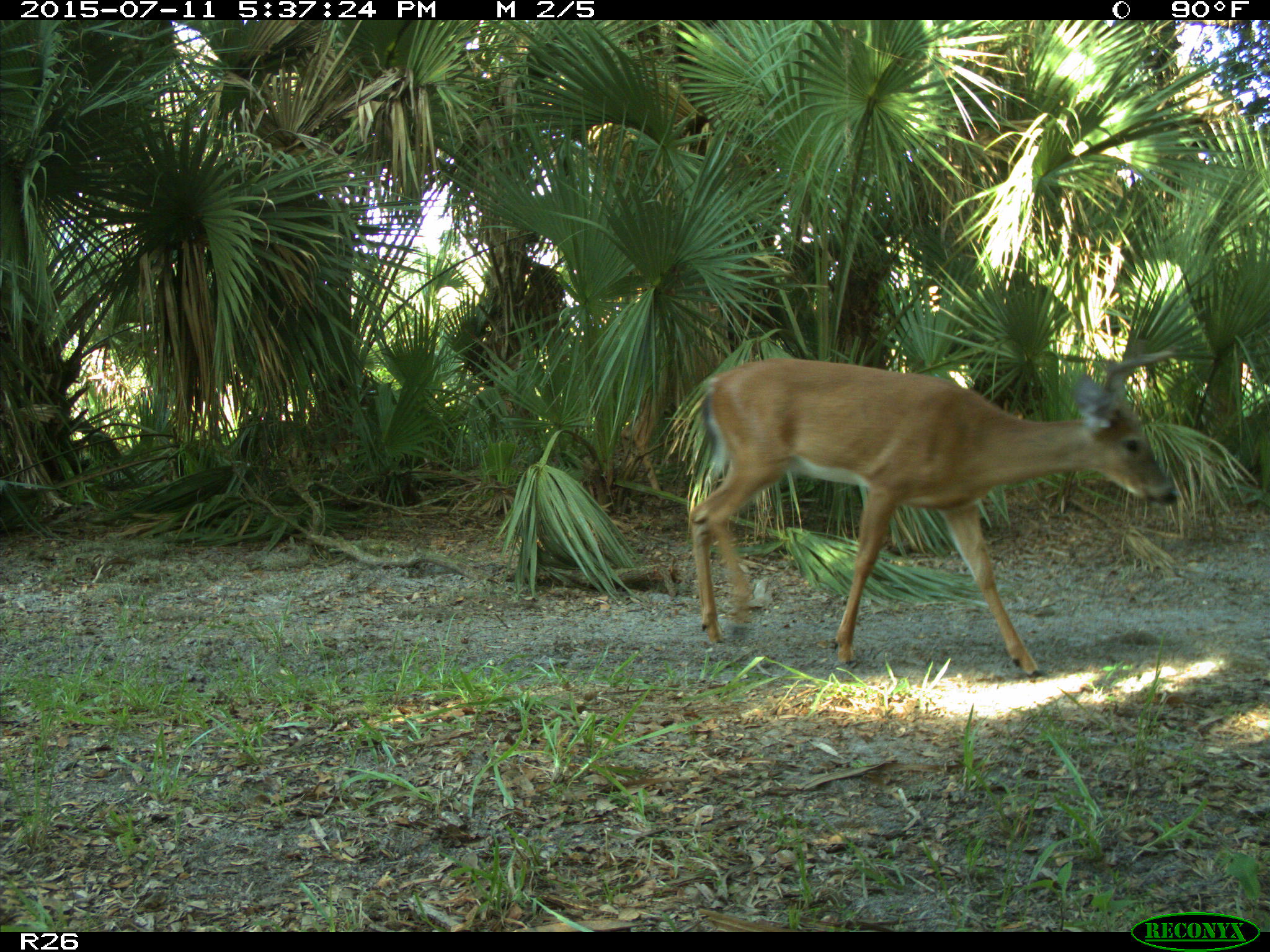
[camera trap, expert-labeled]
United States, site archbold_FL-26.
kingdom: Animalia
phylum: Chordata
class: Mammalia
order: Artiodactyla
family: Cervidae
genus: Odocoileus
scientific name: Odocoileus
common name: deer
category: unidentified deer